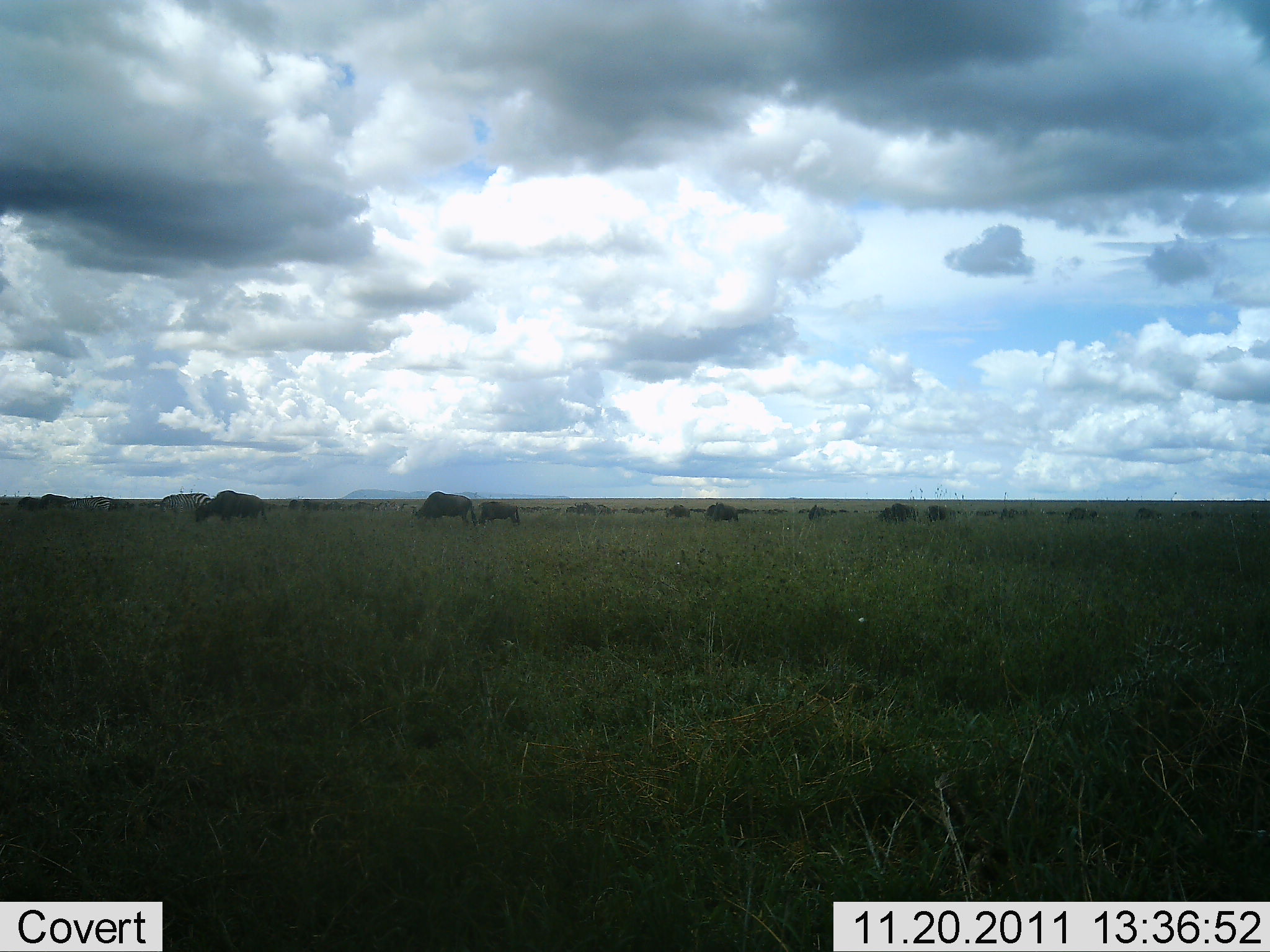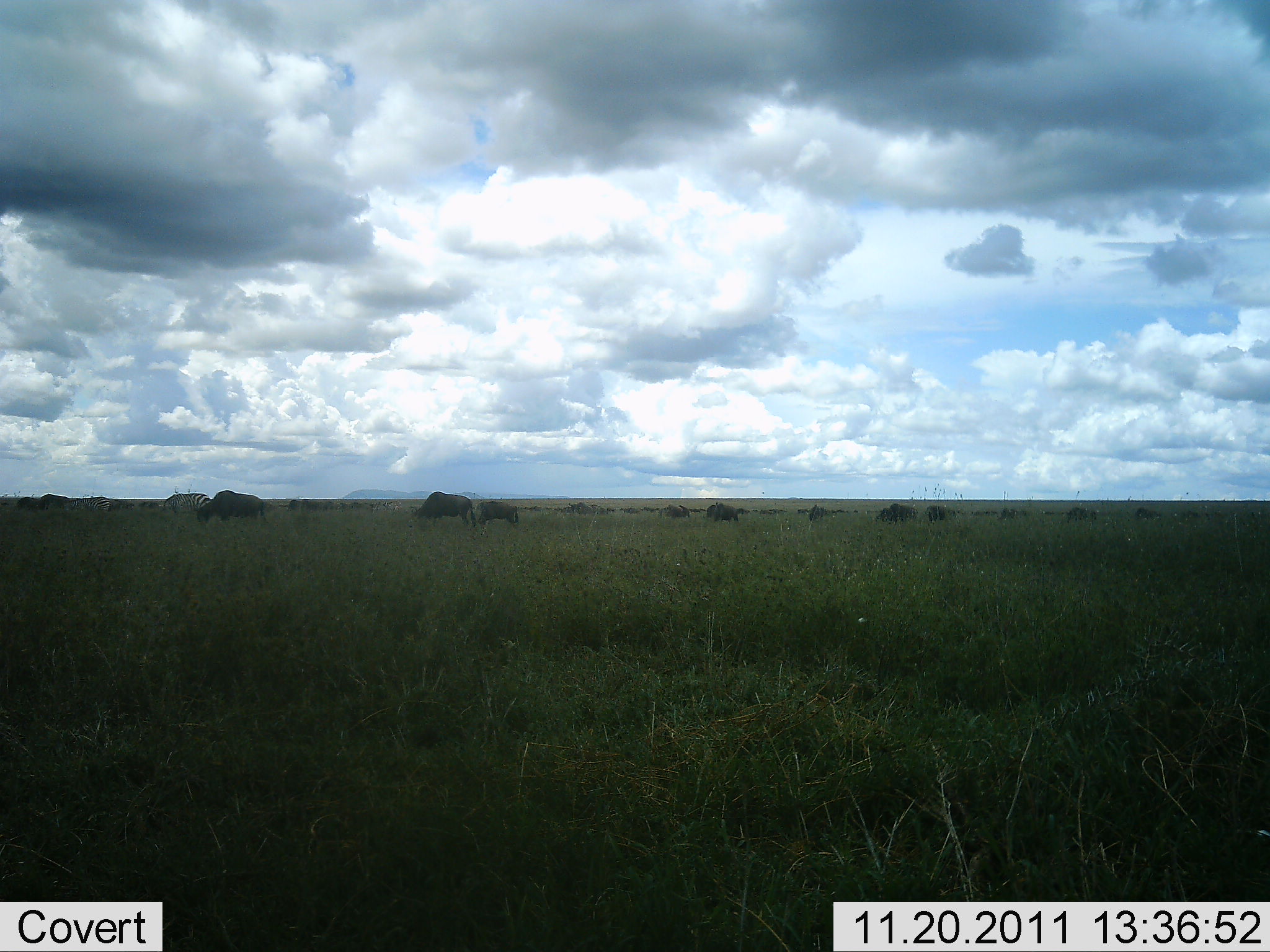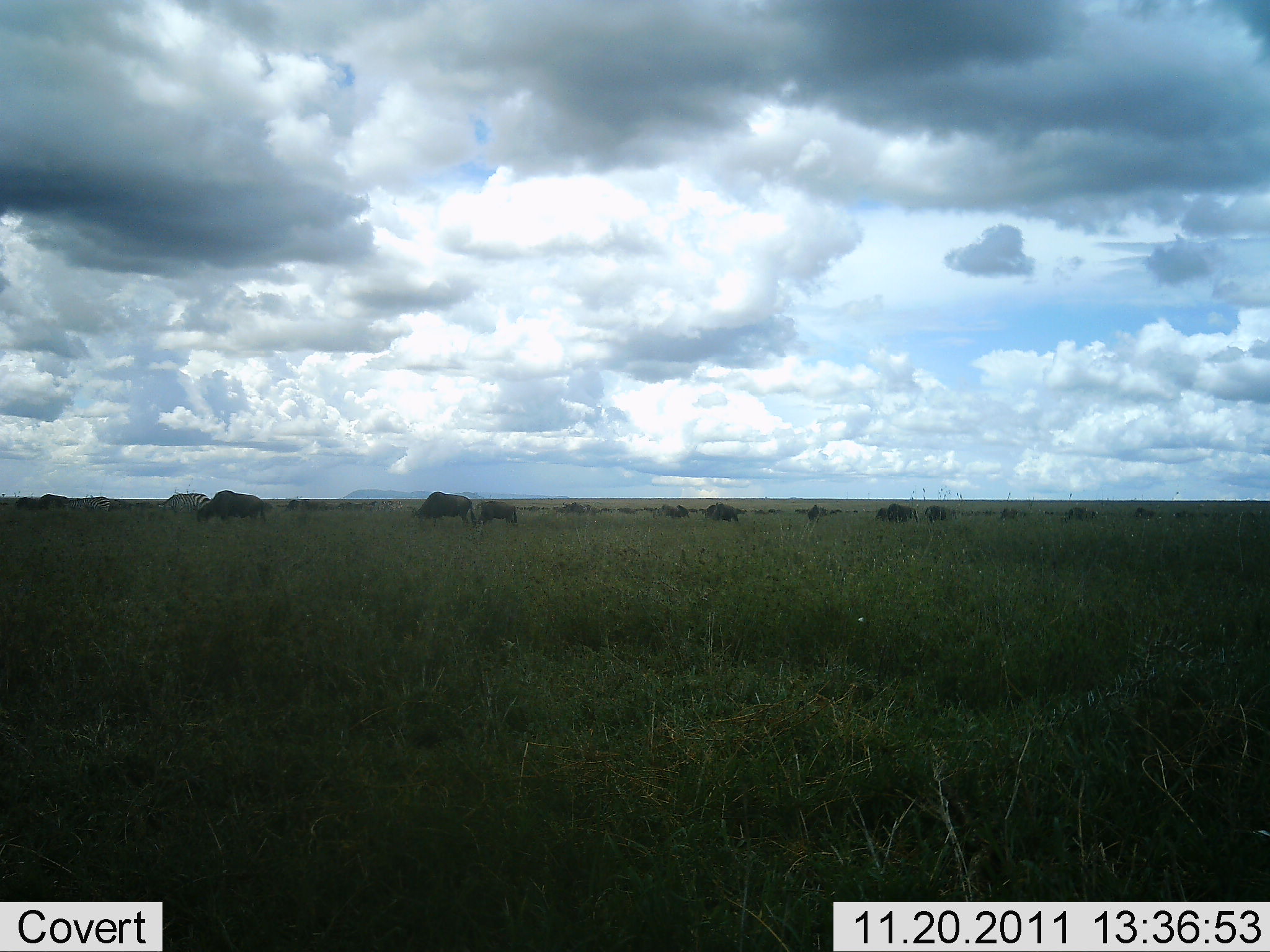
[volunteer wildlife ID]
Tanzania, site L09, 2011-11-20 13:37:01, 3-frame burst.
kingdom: Animalia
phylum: Chordata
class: Mammalia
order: Artiodactyla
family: Bovidae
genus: Connochaetes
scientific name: Connochaetes taurinus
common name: blue wildebeest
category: wildebeest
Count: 11-50.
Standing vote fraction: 30%.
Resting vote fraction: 0%.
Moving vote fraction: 30%.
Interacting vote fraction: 0%.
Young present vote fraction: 0%.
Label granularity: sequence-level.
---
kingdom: Animalia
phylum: Chordata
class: Mammalia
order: Perissodactyla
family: Equidae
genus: Equus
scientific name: Equus quagga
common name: plains zebra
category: zebra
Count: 2.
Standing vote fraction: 56%.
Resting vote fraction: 0%.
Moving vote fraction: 11%.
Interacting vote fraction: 0%.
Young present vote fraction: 0%.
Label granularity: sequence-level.